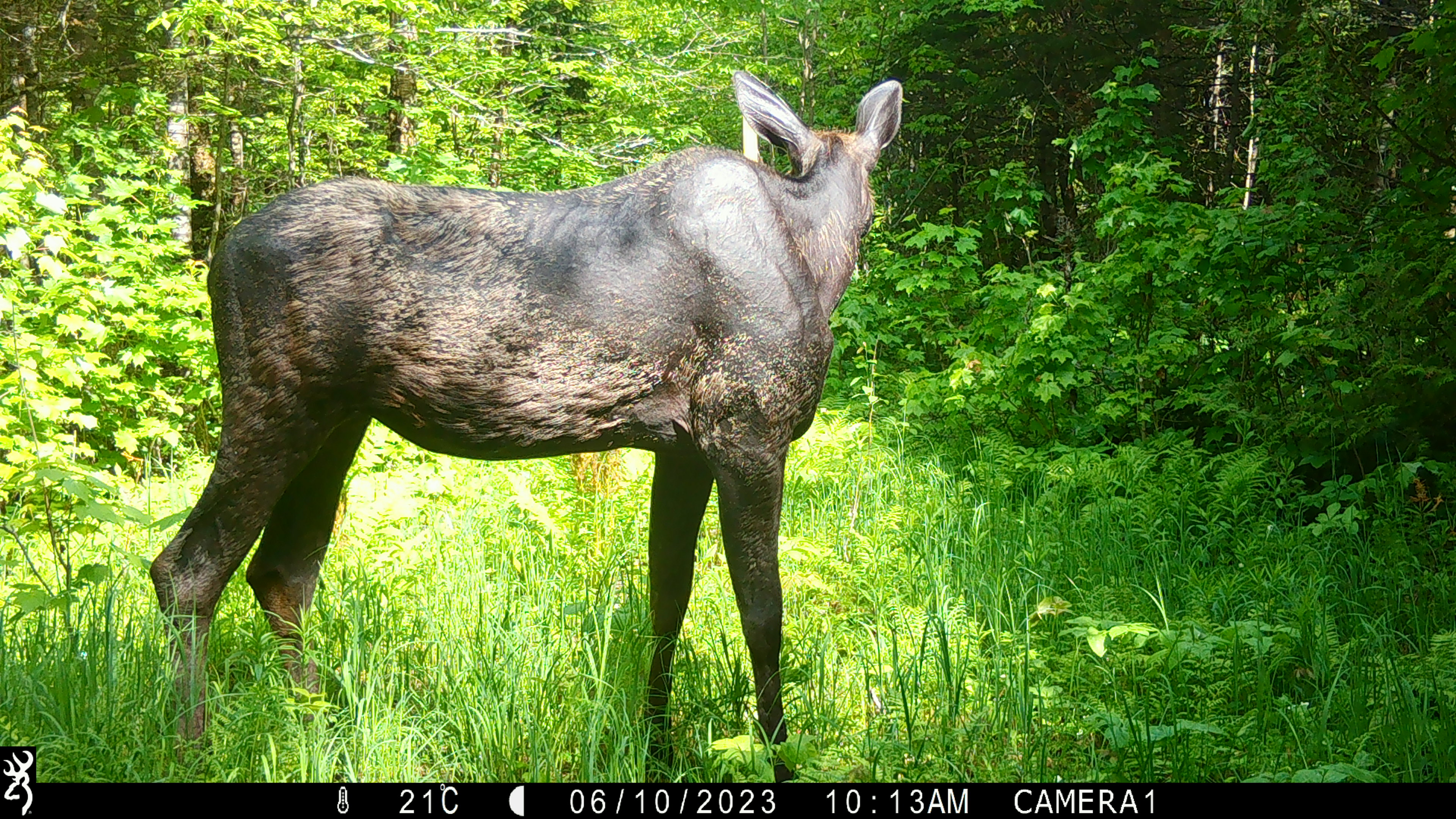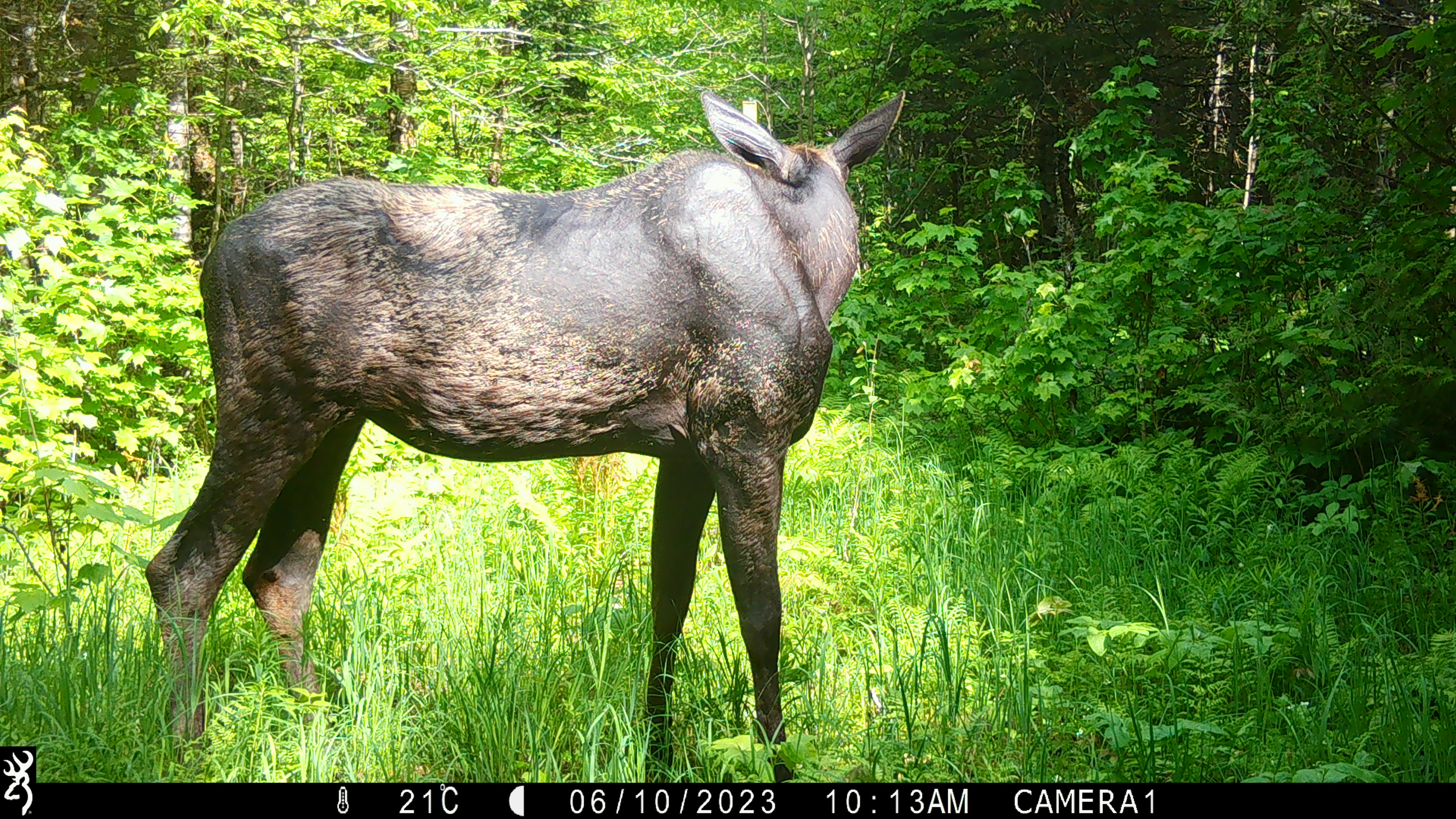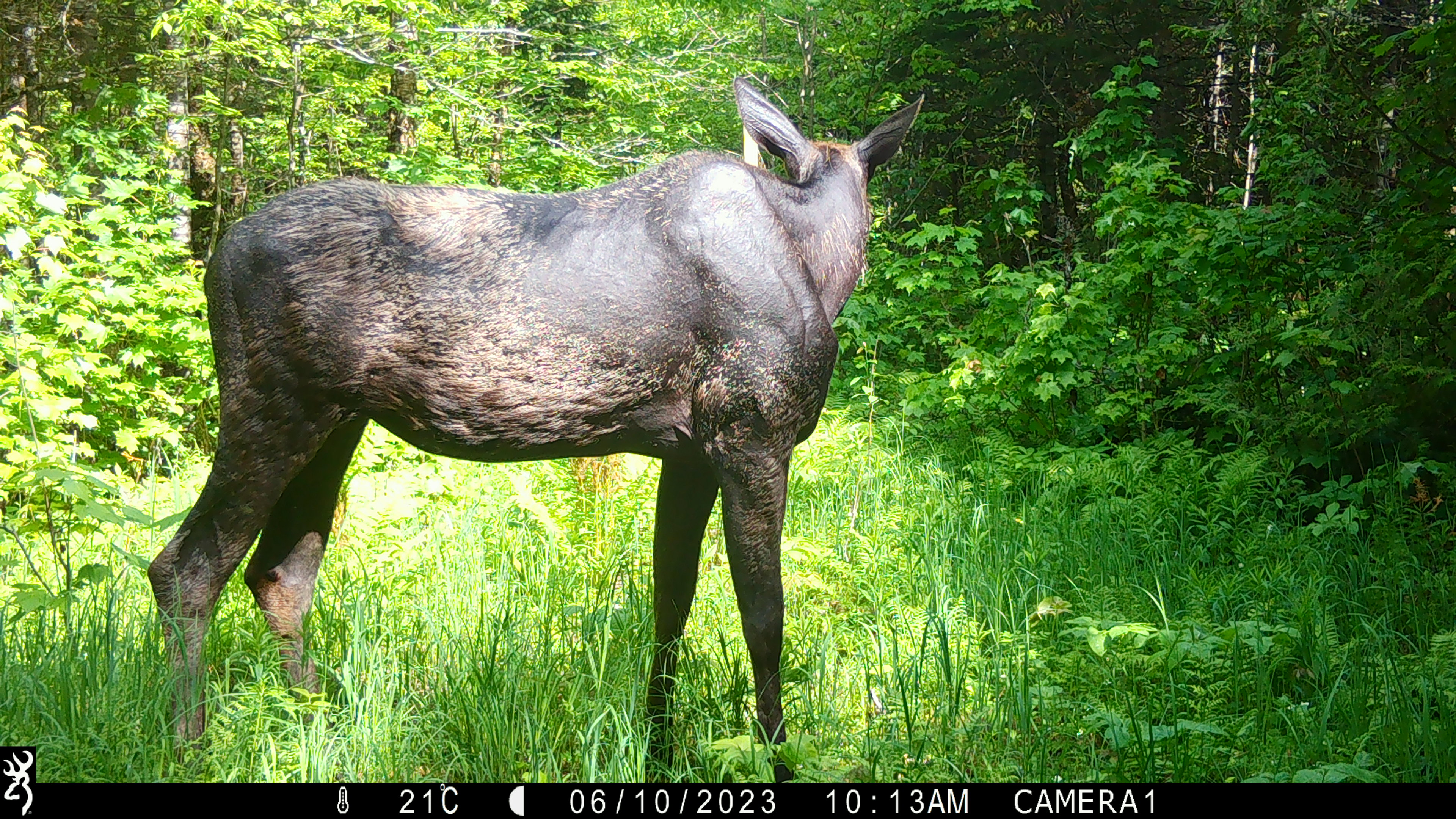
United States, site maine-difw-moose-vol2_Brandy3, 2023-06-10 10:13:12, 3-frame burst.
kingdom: Animalia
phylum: Chordata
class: Mammalia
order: Artiodactyla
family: Cervidae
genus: Alces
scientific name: Alces alces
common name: moose